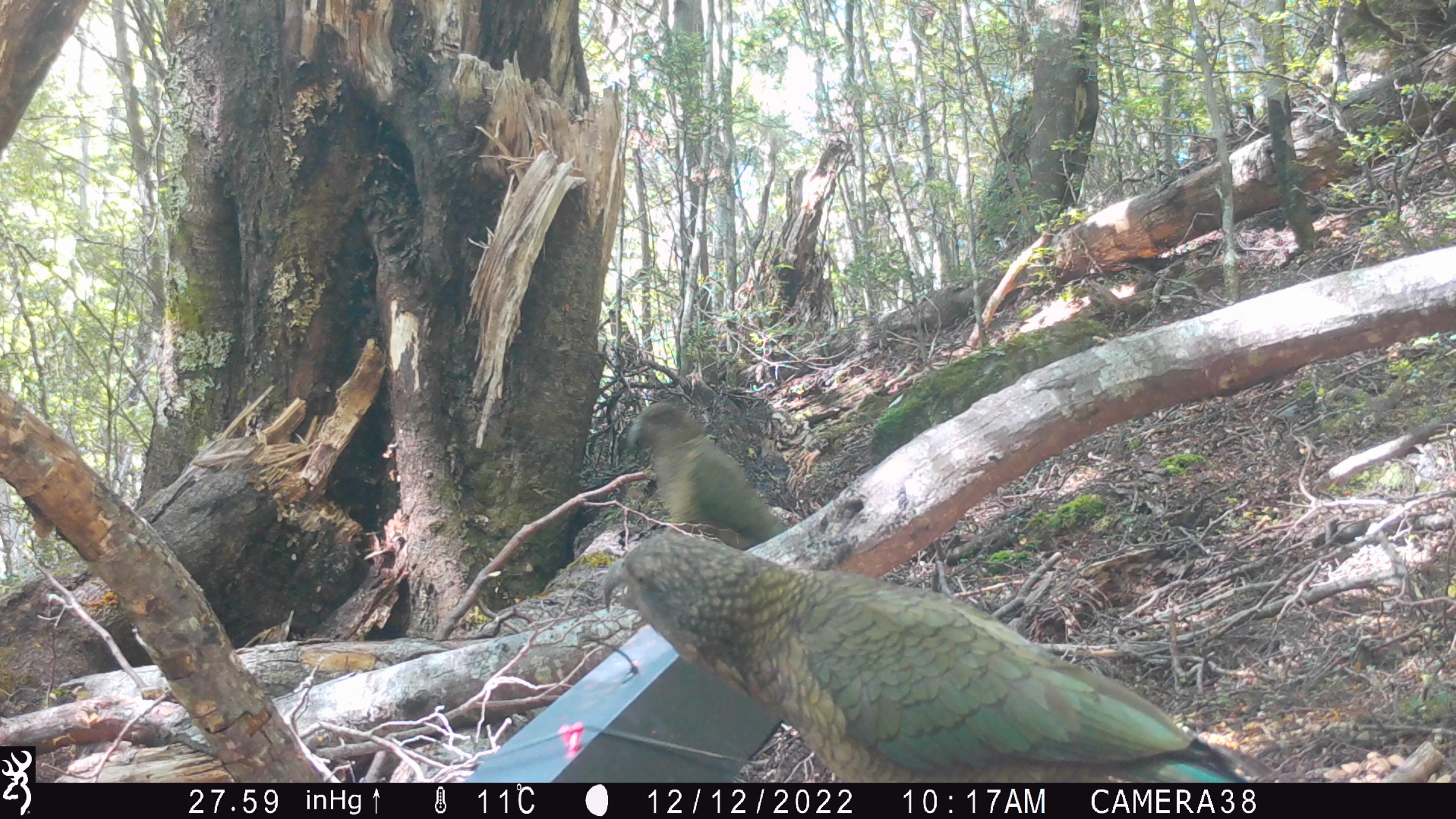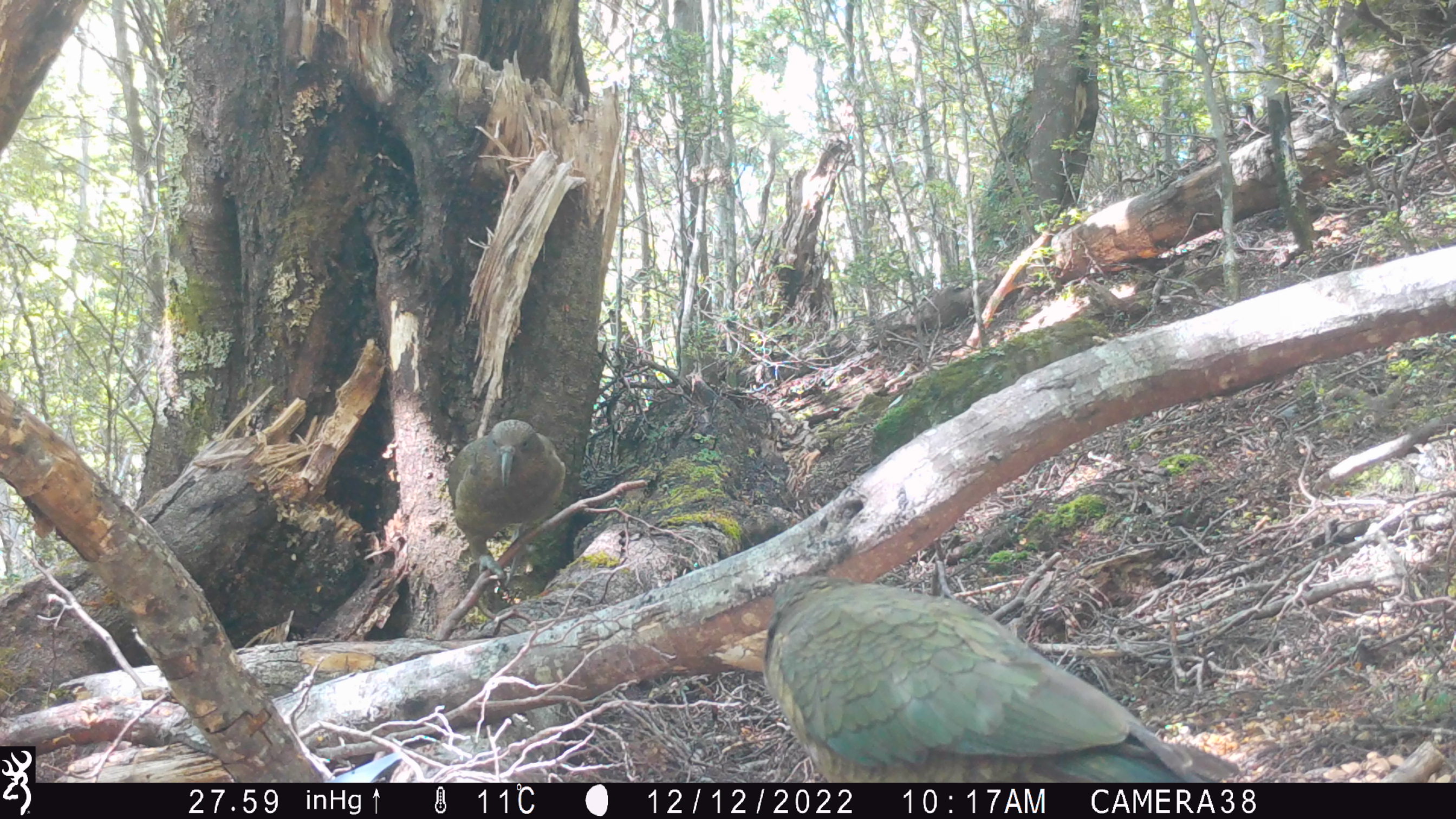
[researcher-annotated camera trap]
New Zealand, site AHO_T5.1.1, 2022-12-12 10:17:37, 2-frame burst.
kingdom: Animalia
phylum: Chordata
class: Aves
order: Psittaciformes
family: Strigopidae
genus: Nestor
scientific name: Nestor notabilis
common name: kea